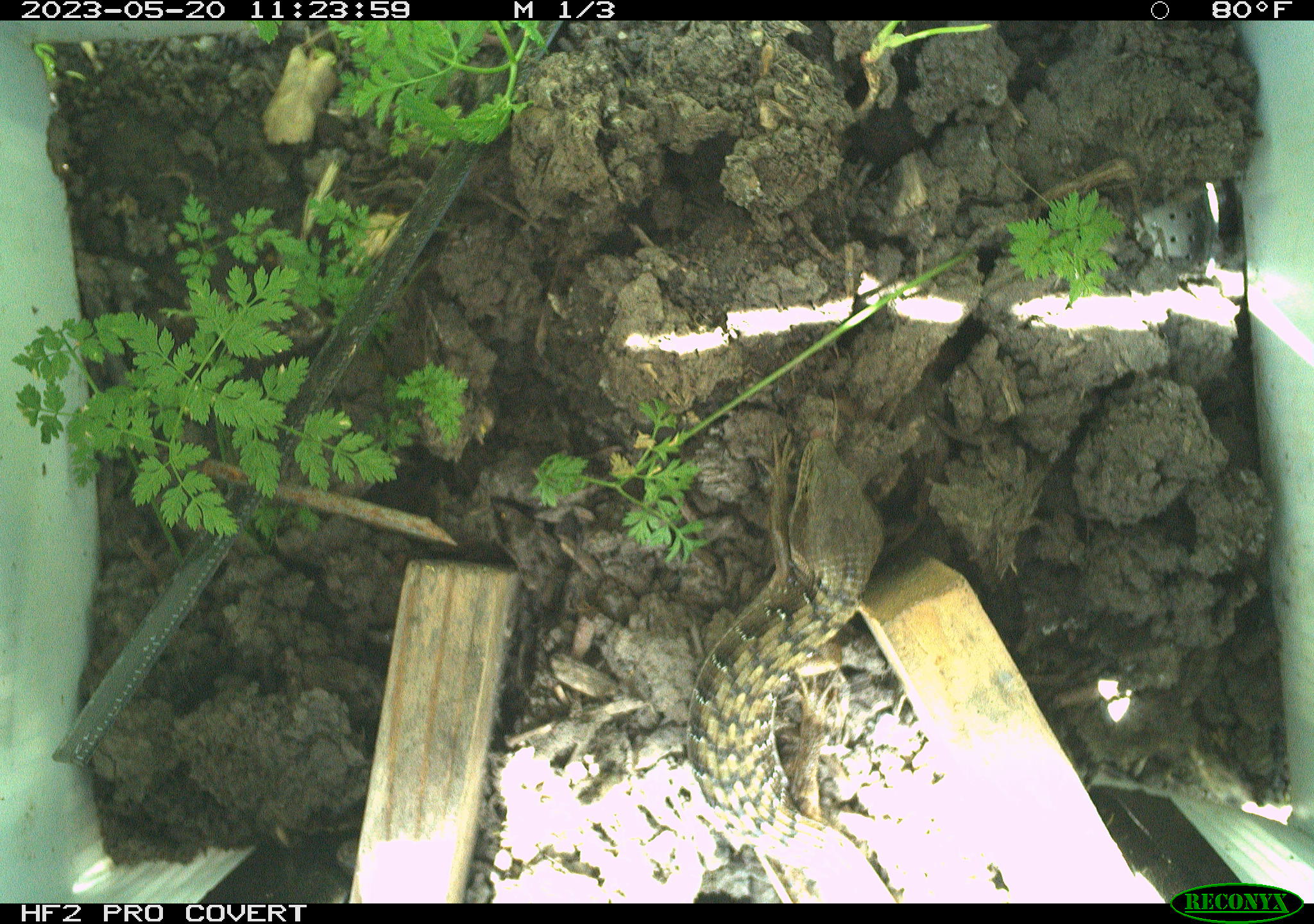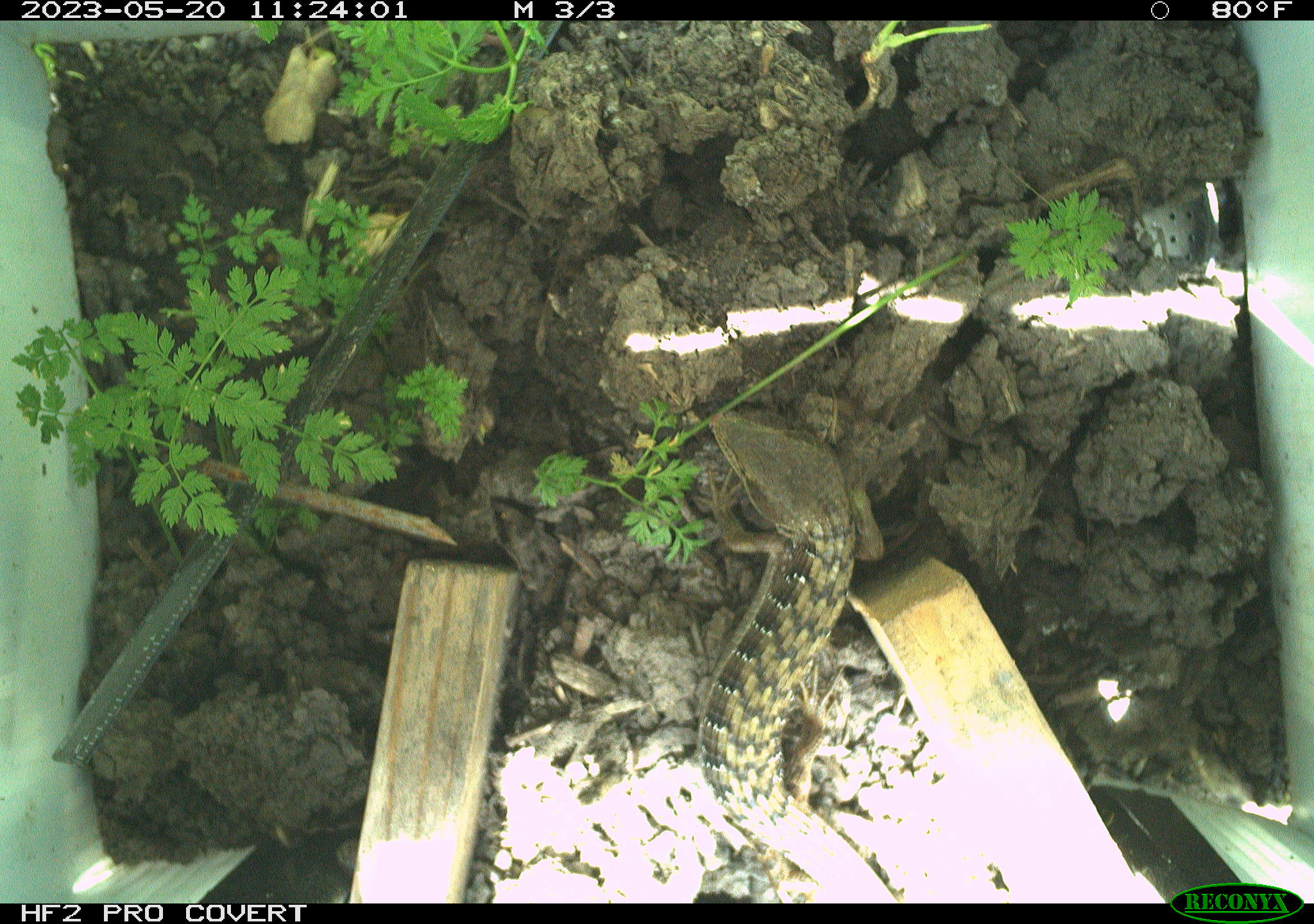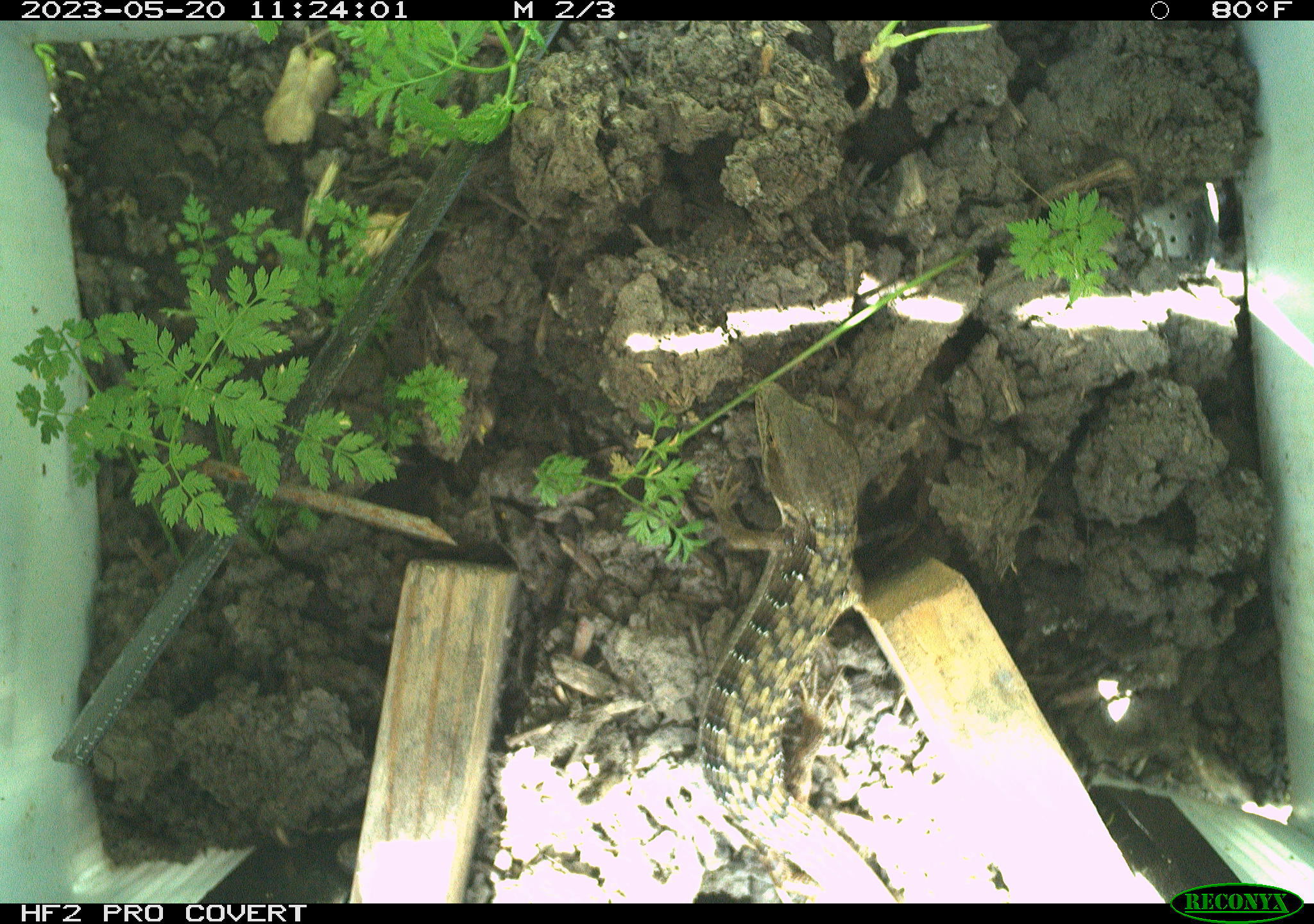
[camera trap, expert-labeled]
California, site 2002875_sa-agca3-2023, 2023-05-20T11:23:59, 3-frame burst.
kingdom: Animalia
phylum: Chordata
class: Reptilia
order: Squamata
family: Anguidae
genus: Elgaria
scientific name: Elgaria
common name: alligator lizards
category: elgaria species